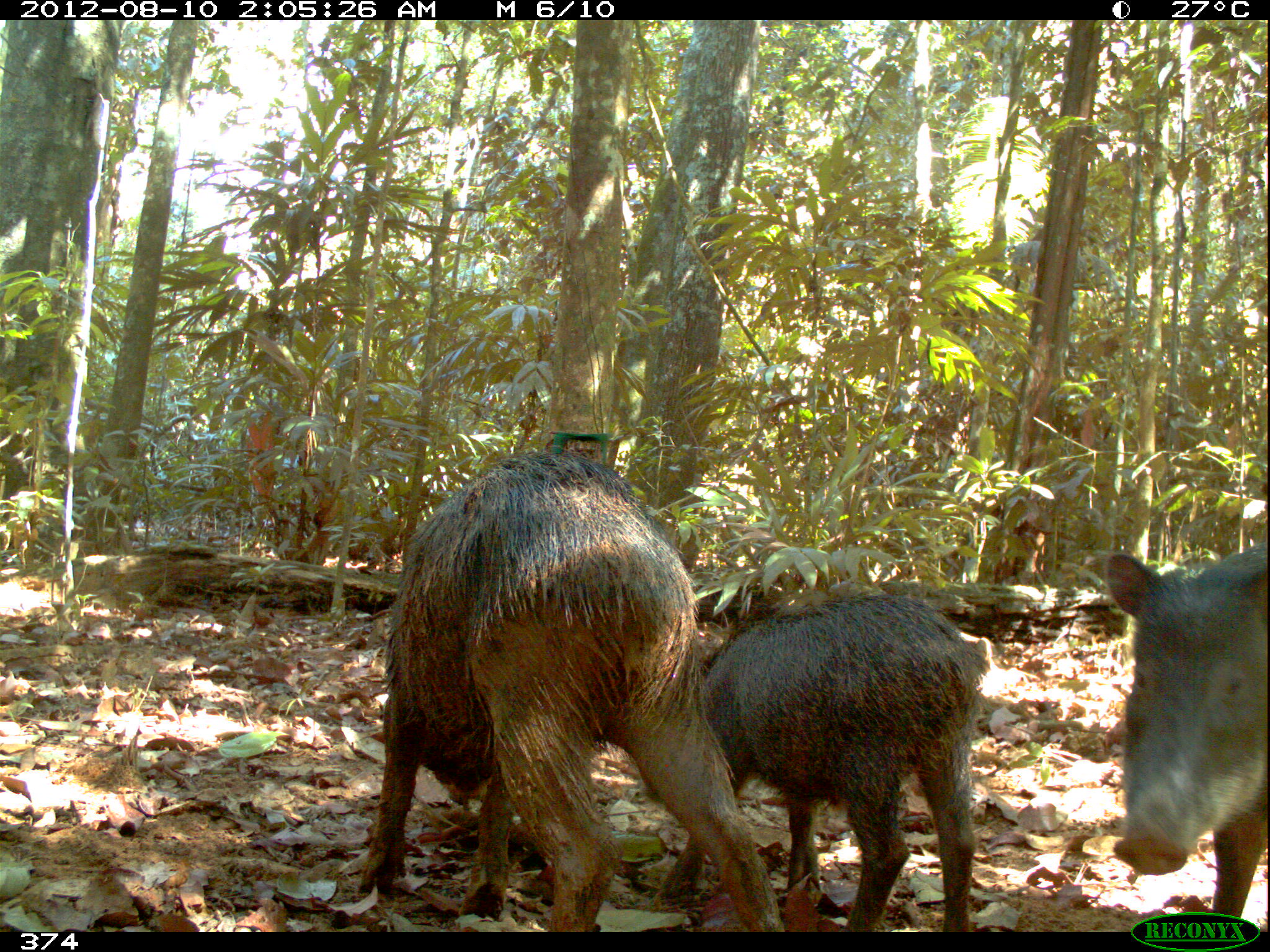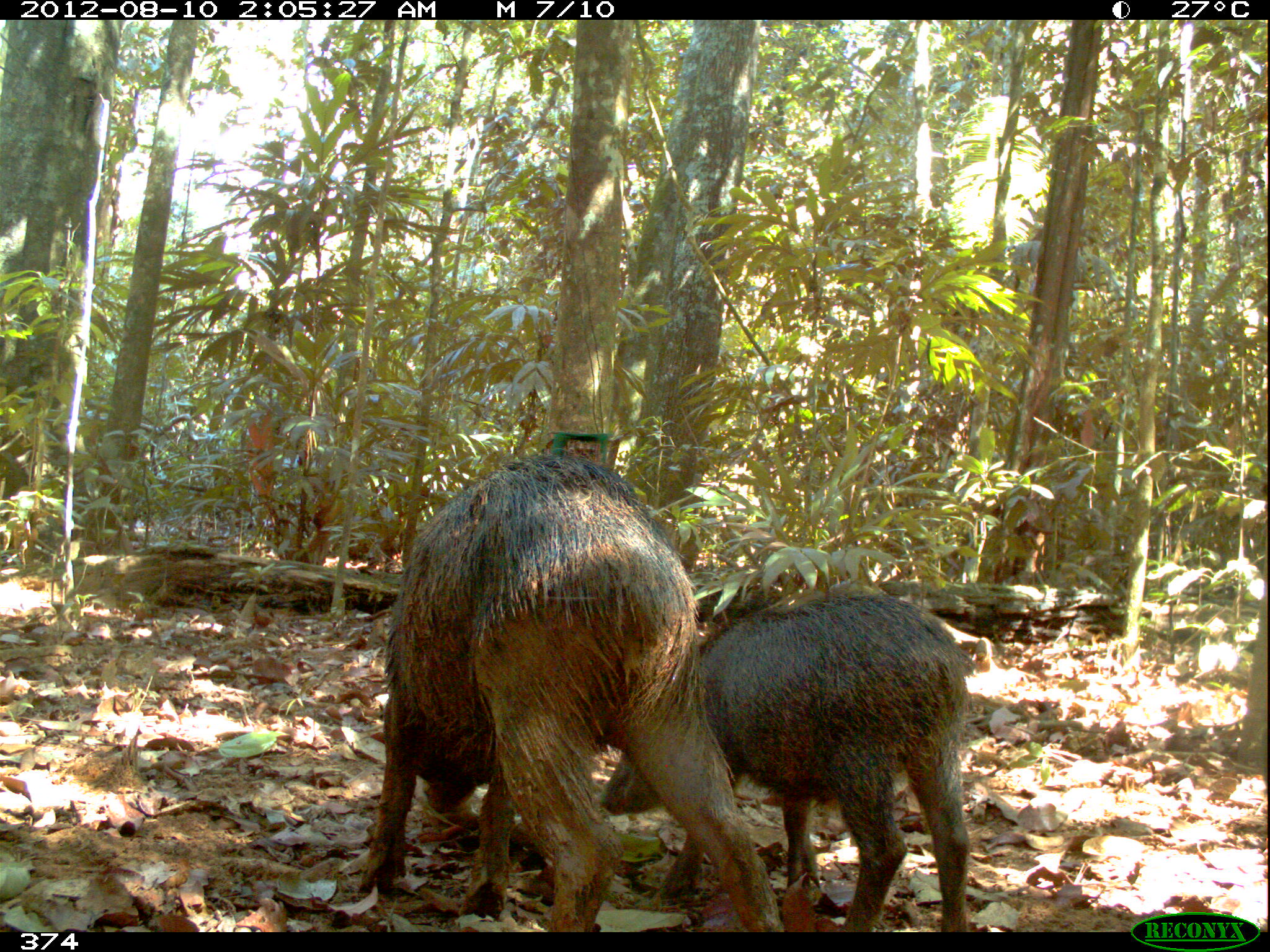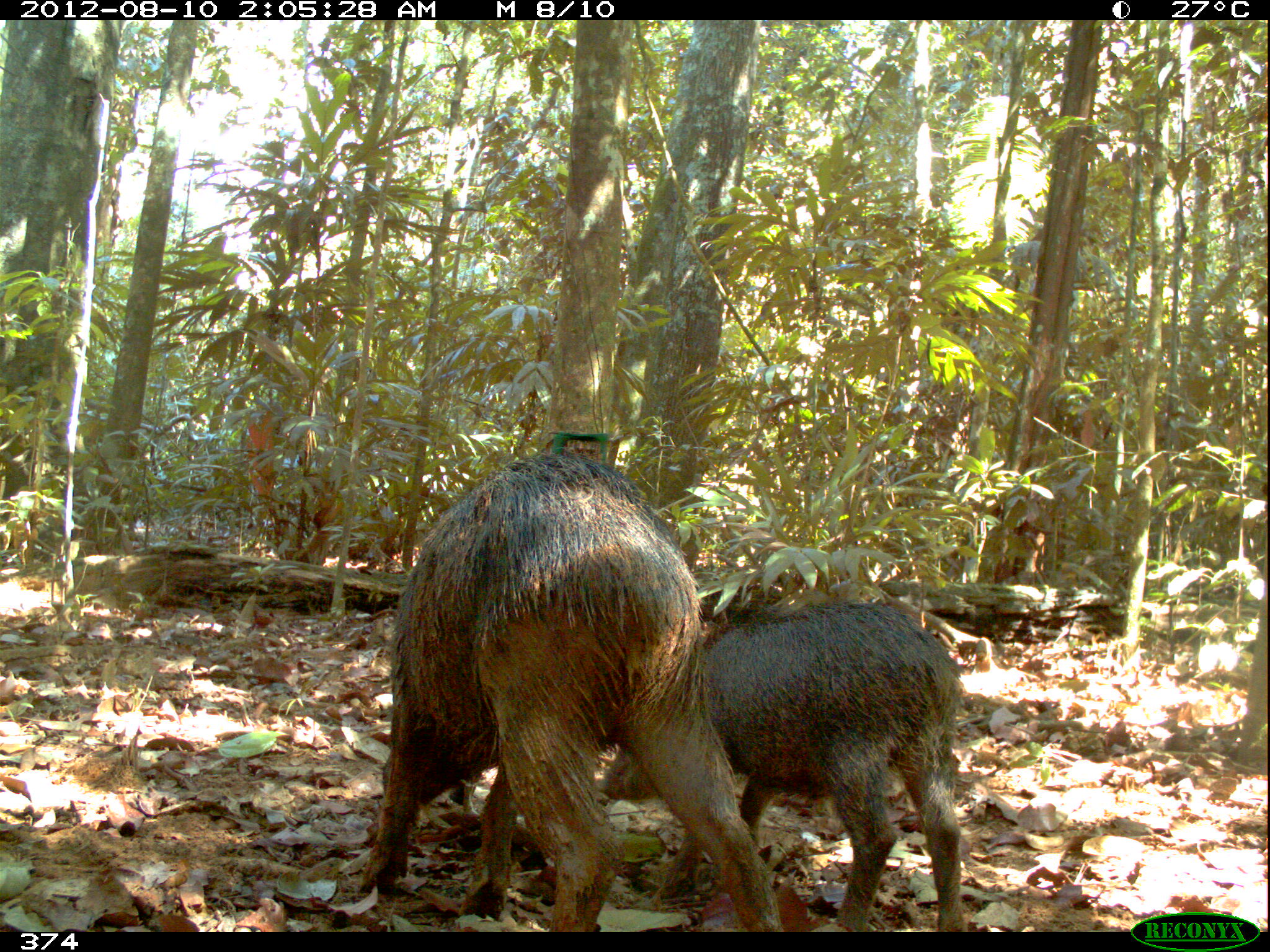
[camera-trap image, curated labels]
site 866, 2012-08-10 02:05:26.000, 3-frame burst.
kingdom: Animalia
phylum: Chordata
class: Mammalia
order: Artiodactyla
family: Tayassuidae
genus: Tayassu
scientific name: Tayassu pecari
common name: white-lipped peccary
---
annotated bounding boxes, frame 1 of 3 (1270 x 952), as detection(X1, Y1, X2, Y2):
tayassu pecari: detection(355, 449, 788, 932); detection(656, 586, 979, 932); detection(1082, 546, 1270, 930)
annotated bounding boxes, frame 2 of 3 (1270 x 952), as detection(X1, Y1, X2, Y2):
tayassu pecari: detection(359, 454, 783, 932); detection(594, 591, 970, 932)